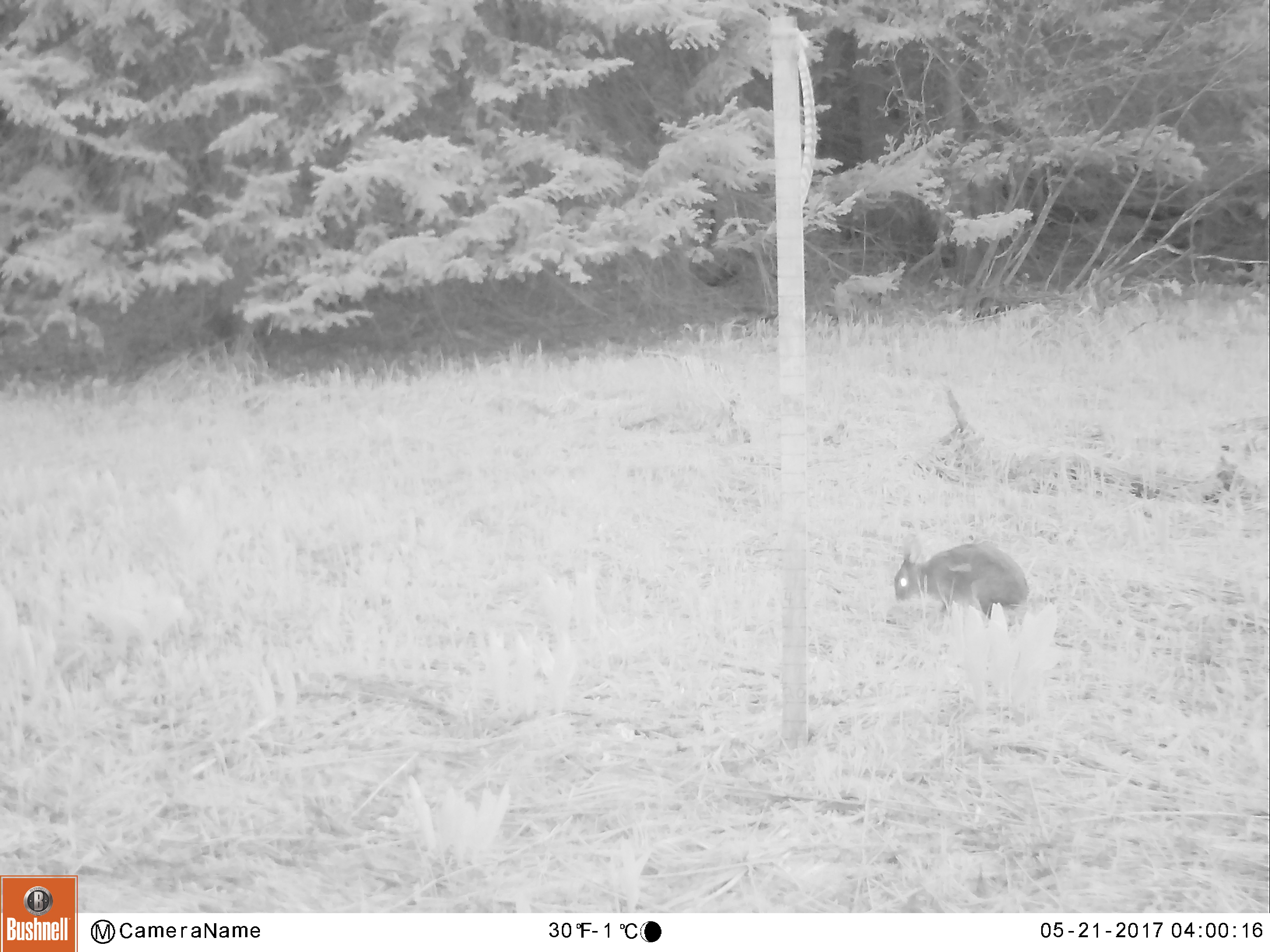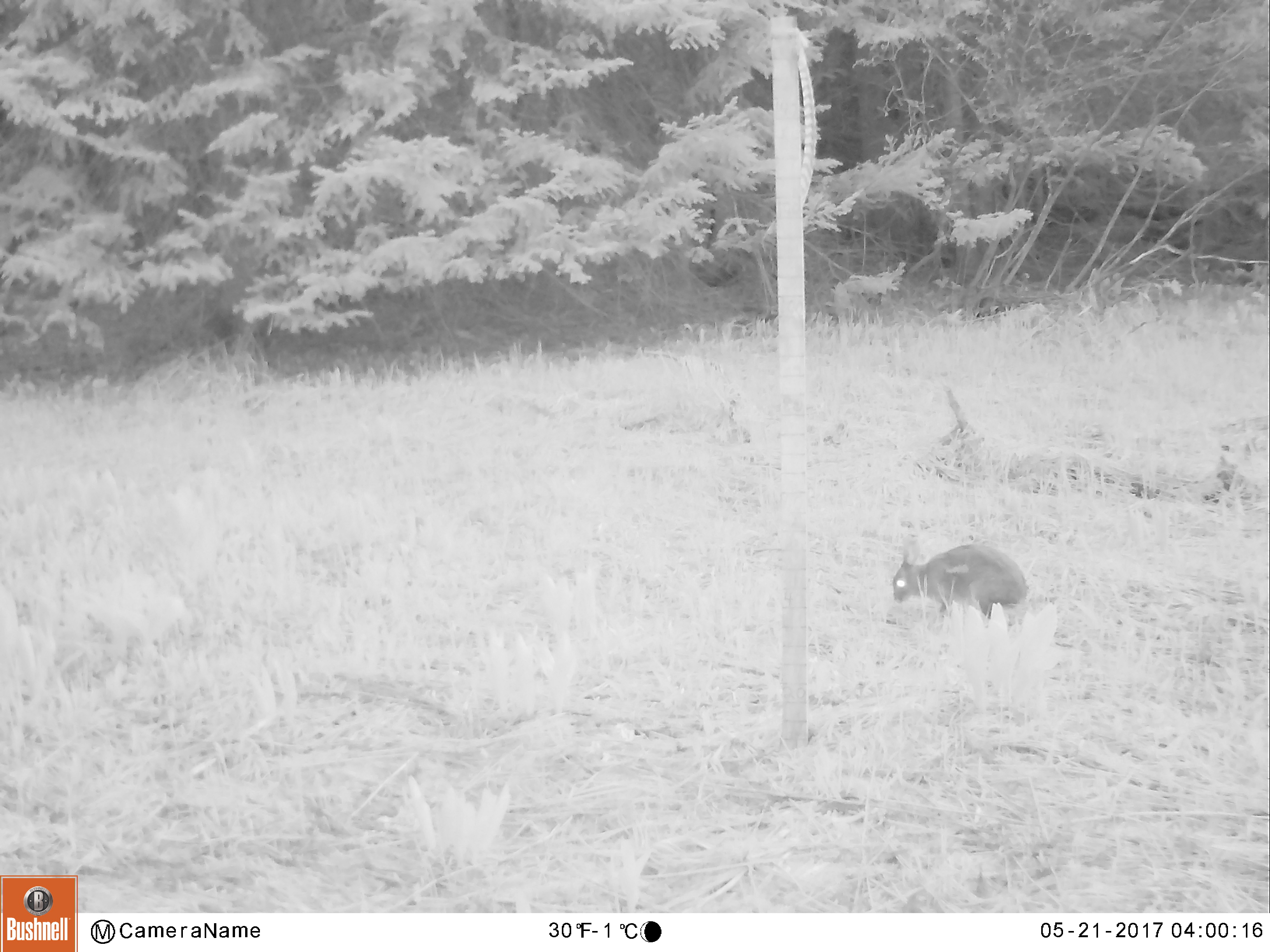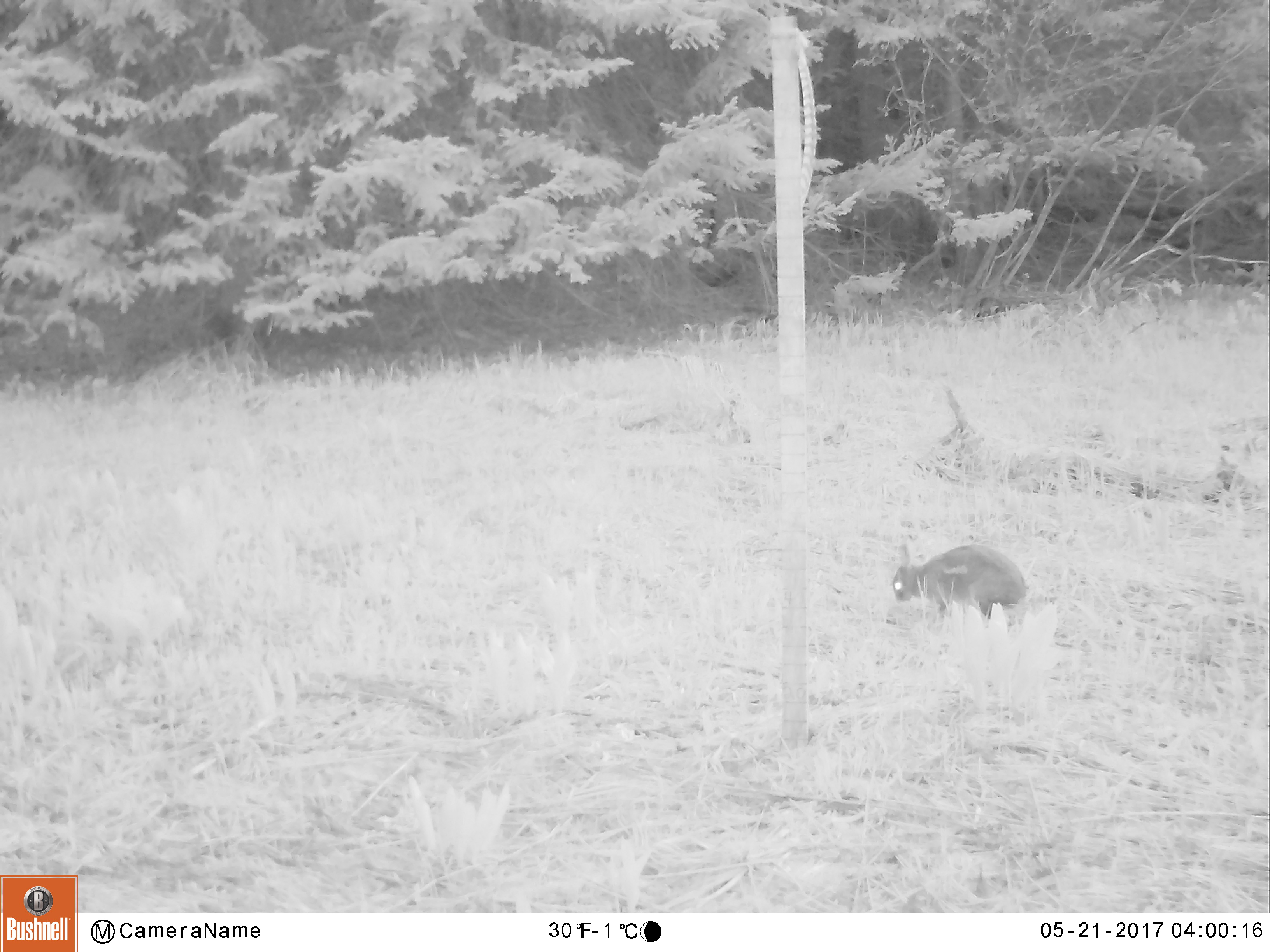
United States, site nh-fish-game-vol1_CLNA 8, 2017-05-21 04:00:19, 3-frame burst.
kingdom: Animalia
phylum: Chordata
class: Mammalia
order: Lagomorpha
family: Leporidae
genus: Lepus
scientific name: Lepus americanus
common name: snowshoe hare